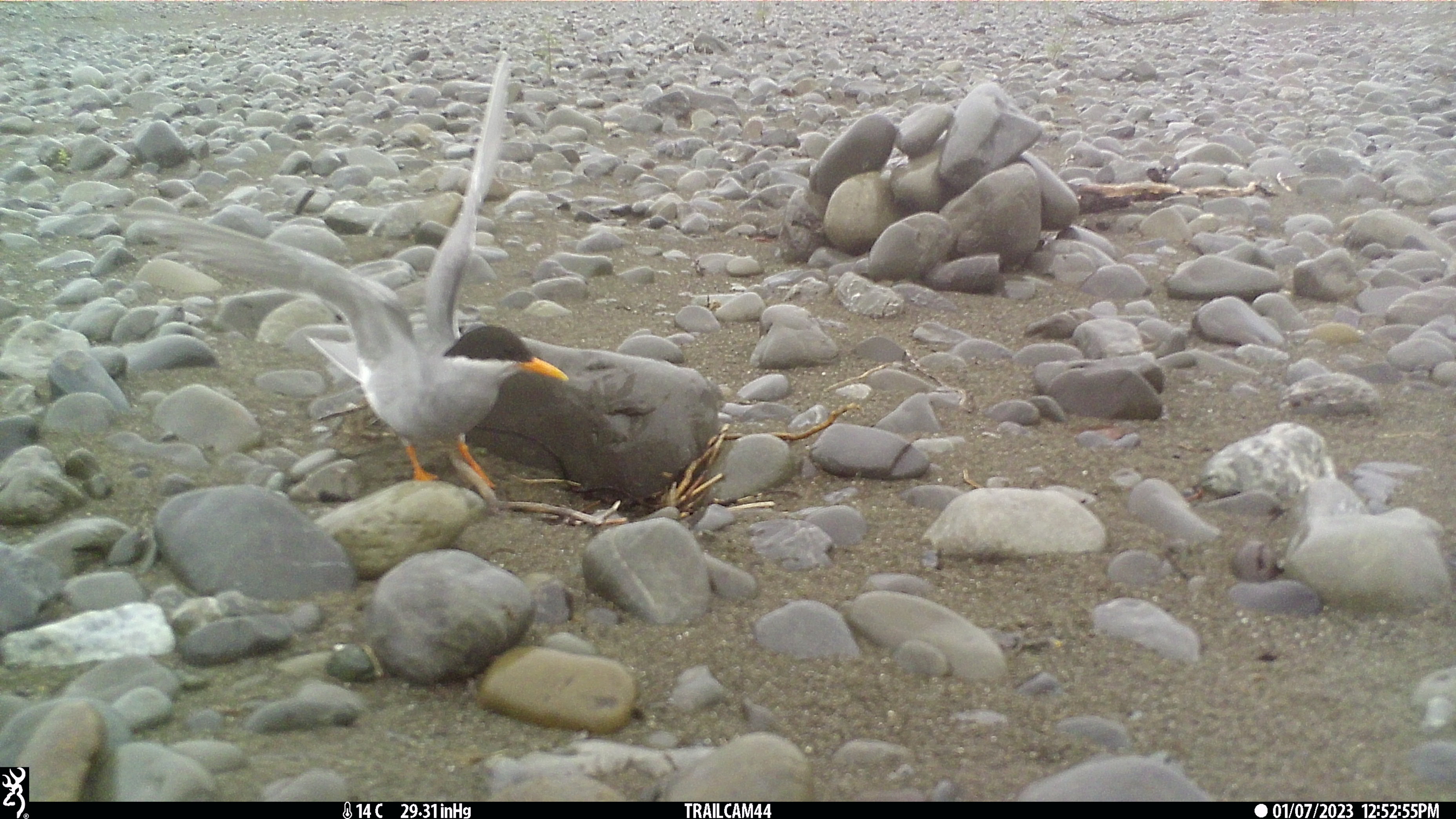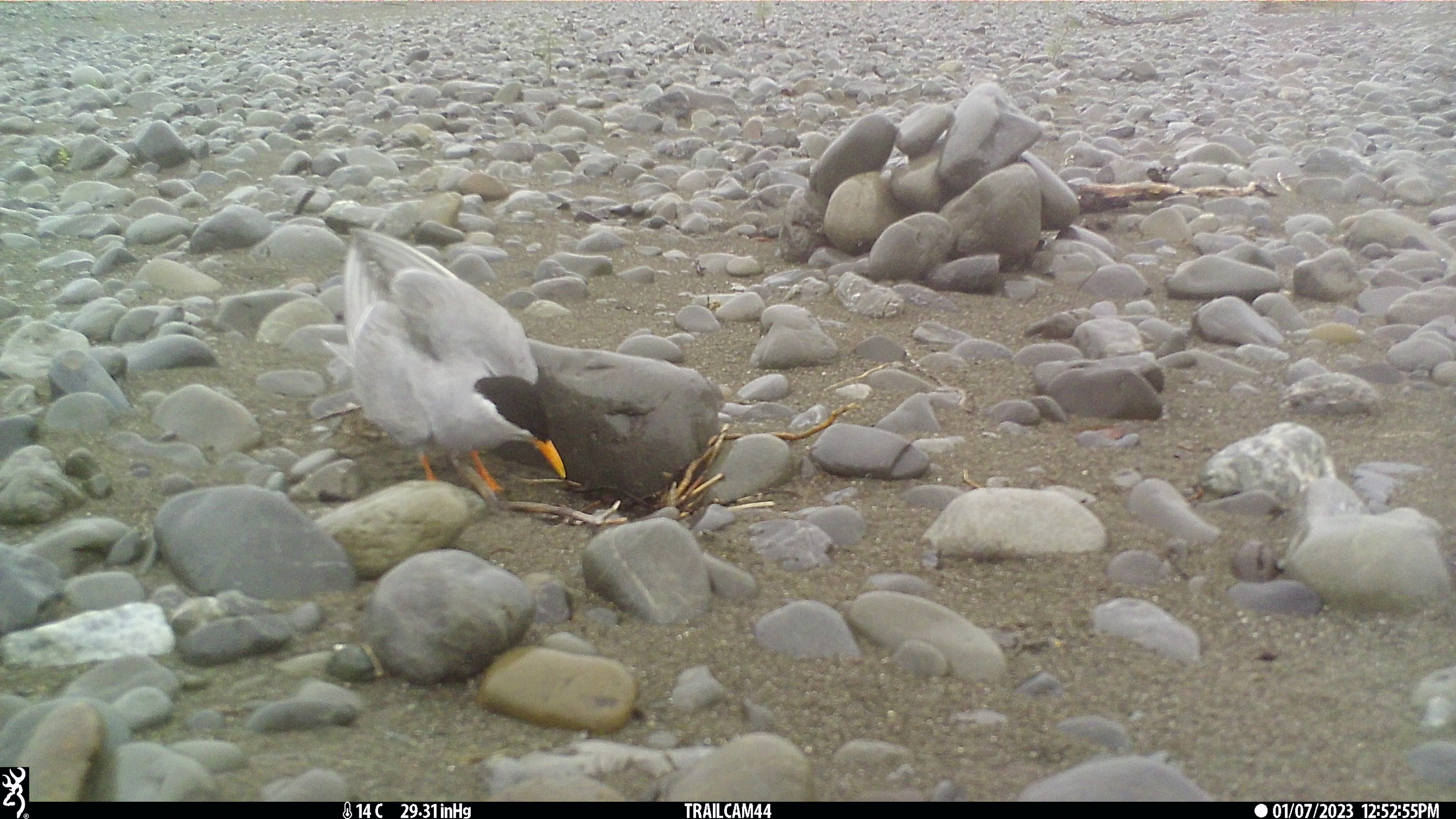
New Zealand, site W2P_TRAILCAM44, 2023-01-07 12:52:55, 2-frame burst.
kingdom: Animalia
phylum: Chordata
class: Aves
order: Charadriiformes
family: Laridae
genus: Chlidonias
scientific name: Chlidonias albostriatus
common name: black-fronted tern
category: black fronted tern